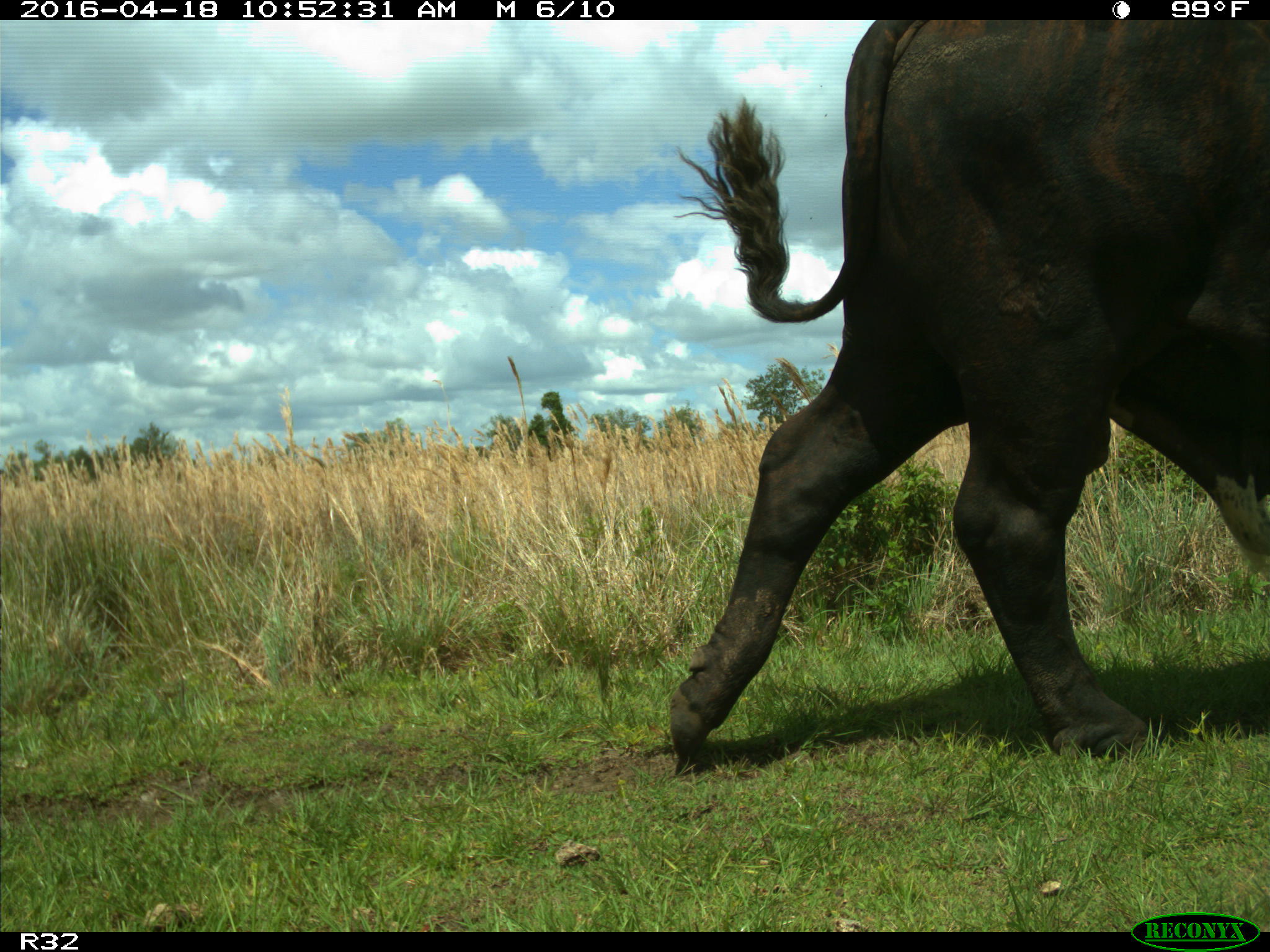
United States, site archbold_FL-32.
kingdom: Animalia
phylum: Chordata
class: Mammalia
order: Artiodactyla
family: Bovidae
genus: Bos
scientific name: Bos taurus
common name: domestic cow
Bos taurus (domestic cow).